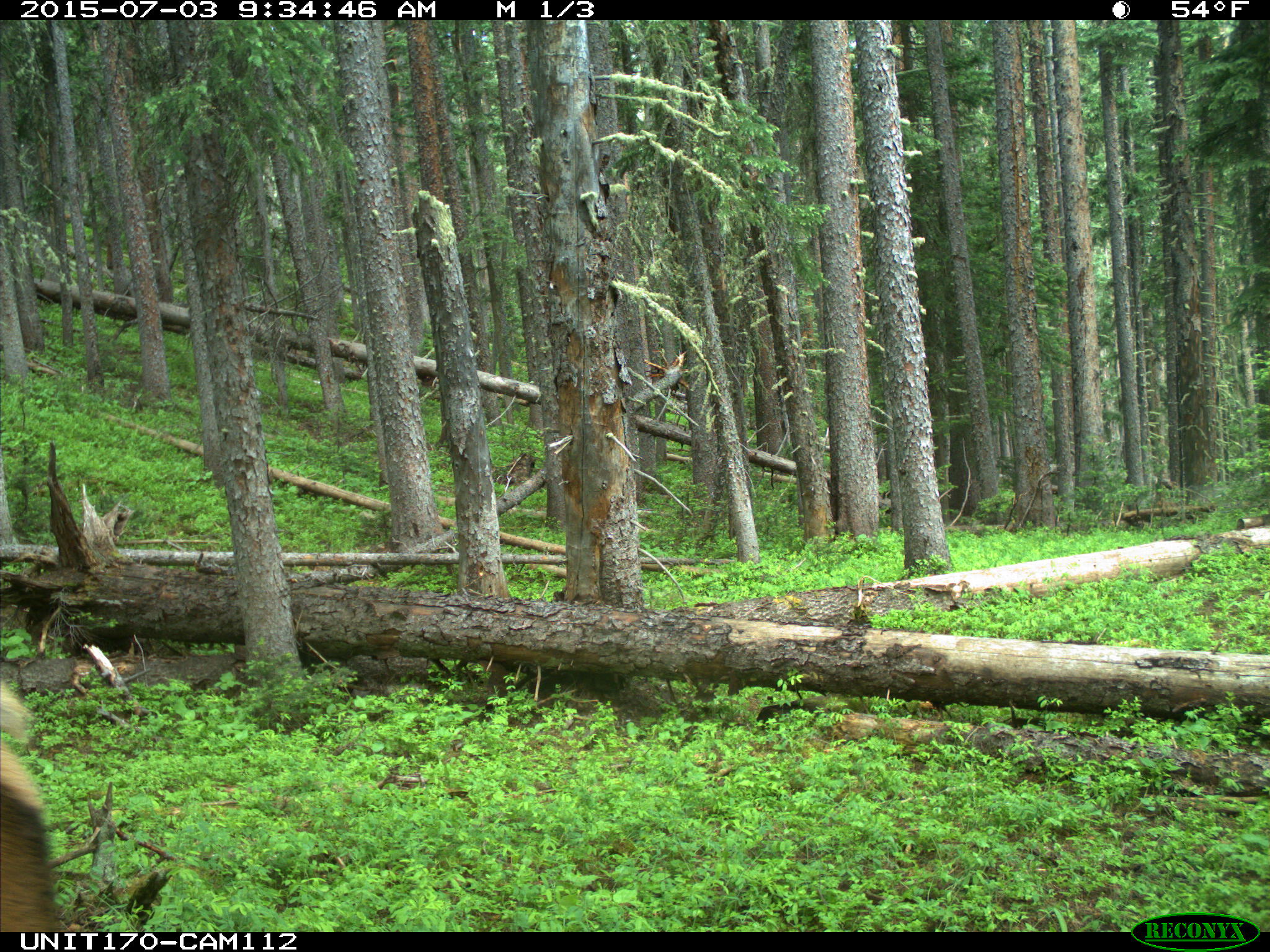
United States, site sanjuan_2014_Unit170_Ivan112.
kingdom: Animalia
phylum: Chordata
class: Mammalia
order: Artiodactyla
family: Cervidae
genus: Cervus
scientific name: Cervus elaphus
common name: red deer